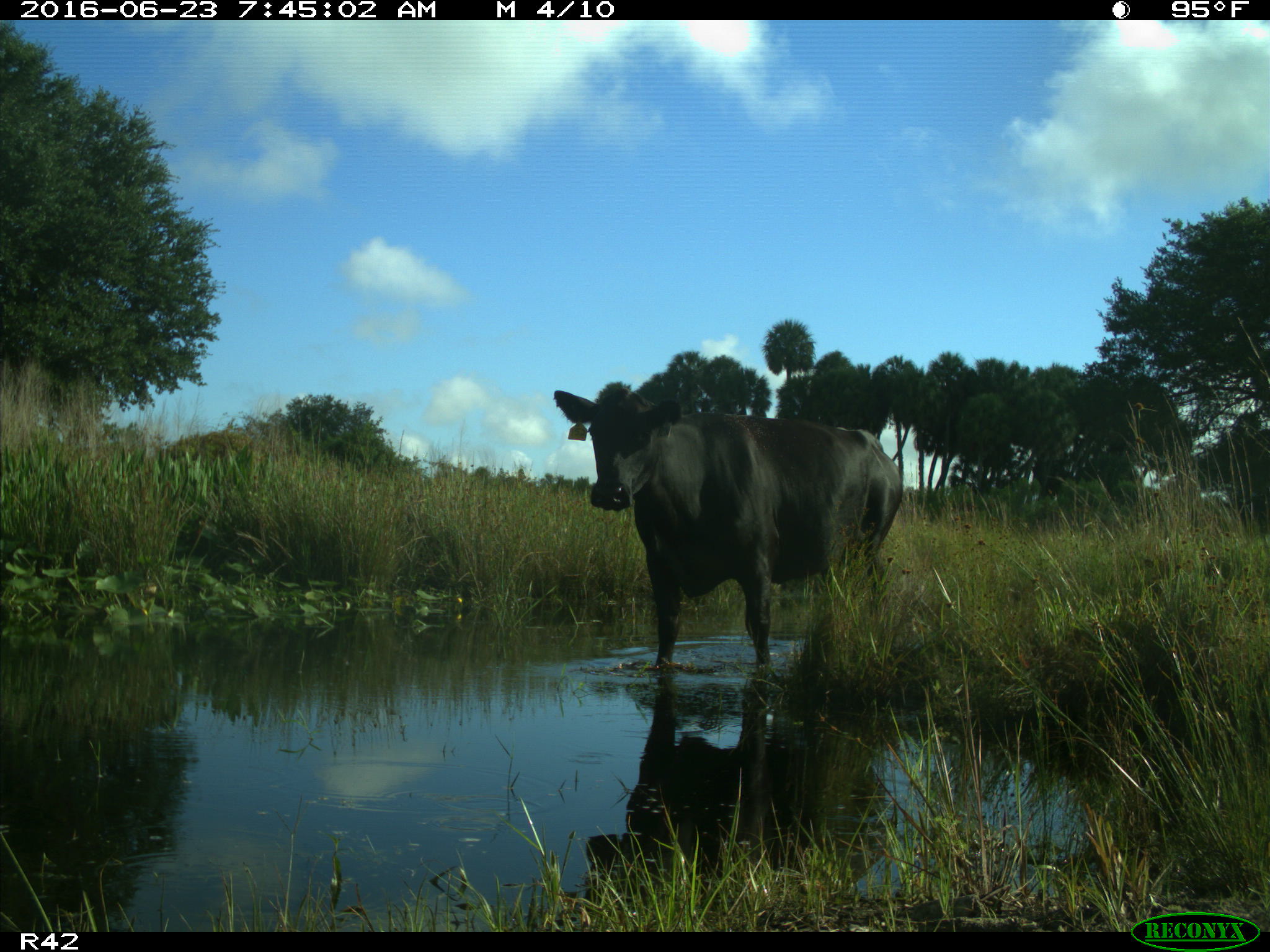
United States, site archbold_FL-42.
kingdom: Animalia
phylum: Chordata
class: Mammalia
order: Artiodactyla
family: Bovidae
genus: Bos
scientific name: Bos taurus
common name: domestic cow